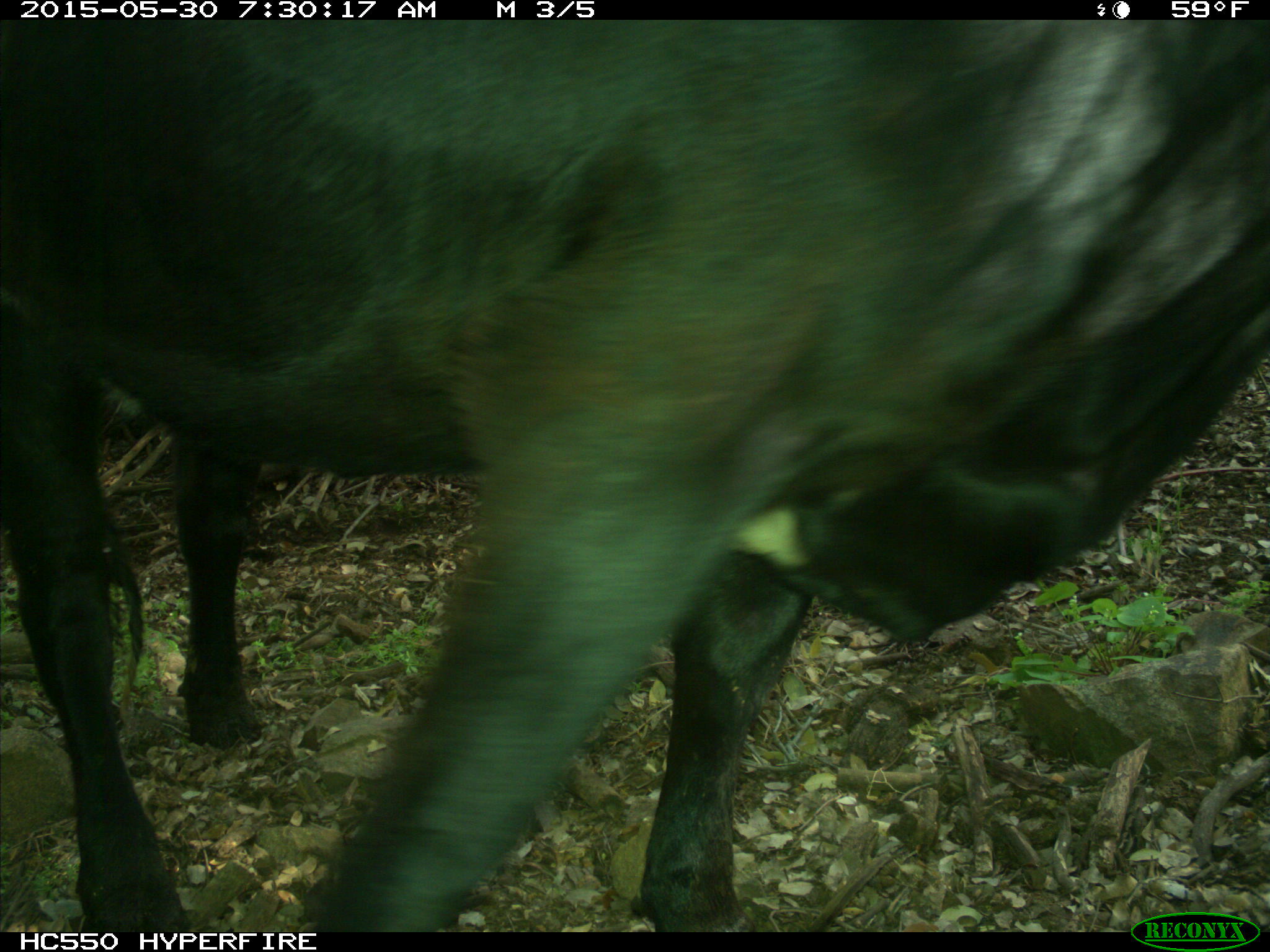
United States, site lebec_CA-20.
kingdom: Animalia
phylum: Chordata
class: Mammalia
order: Artiodactyla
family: Bovidae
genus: Bos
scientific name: Bos taurus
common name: domestic cow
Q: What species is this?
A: Bos taurus (domestic cow).